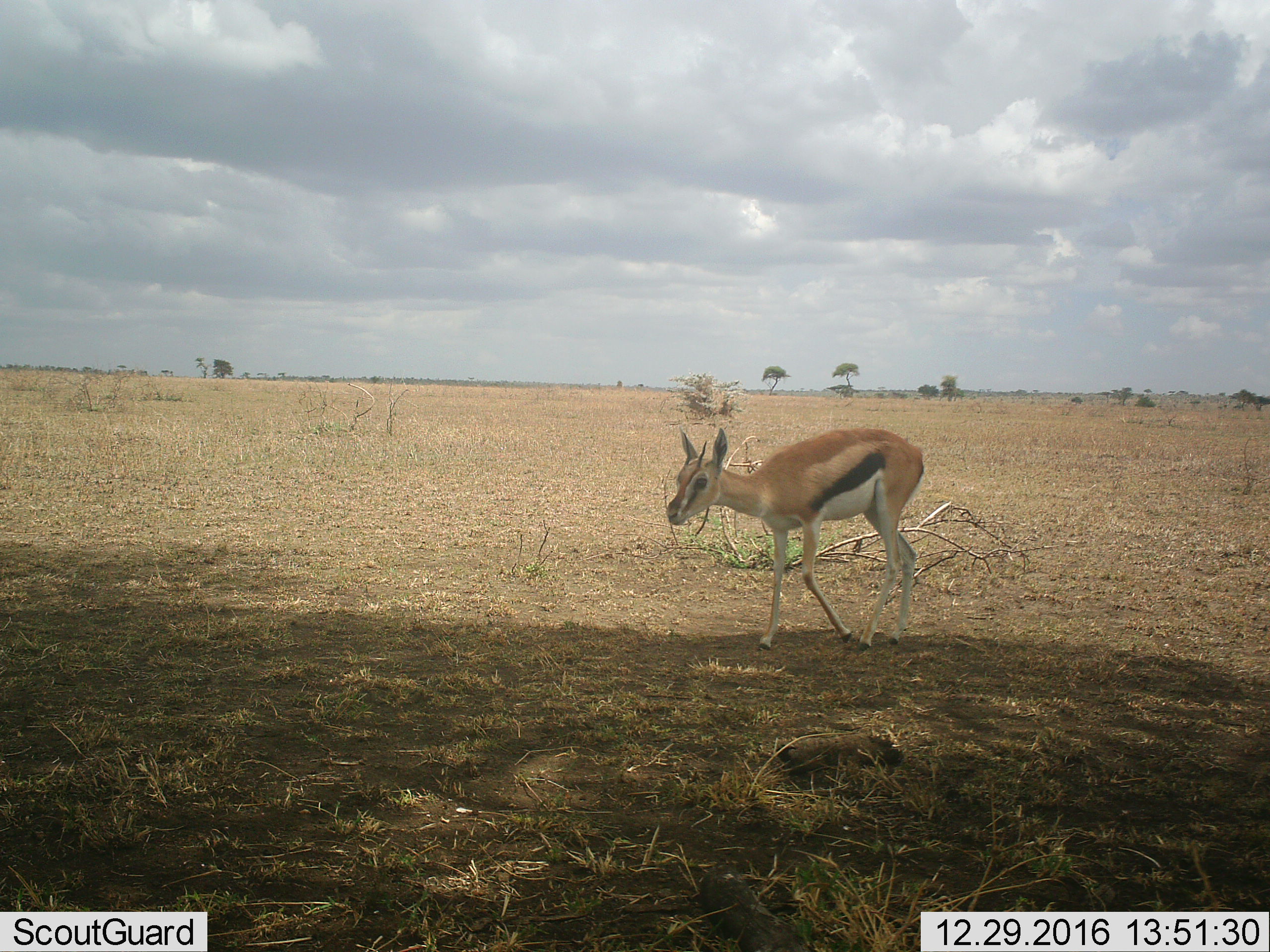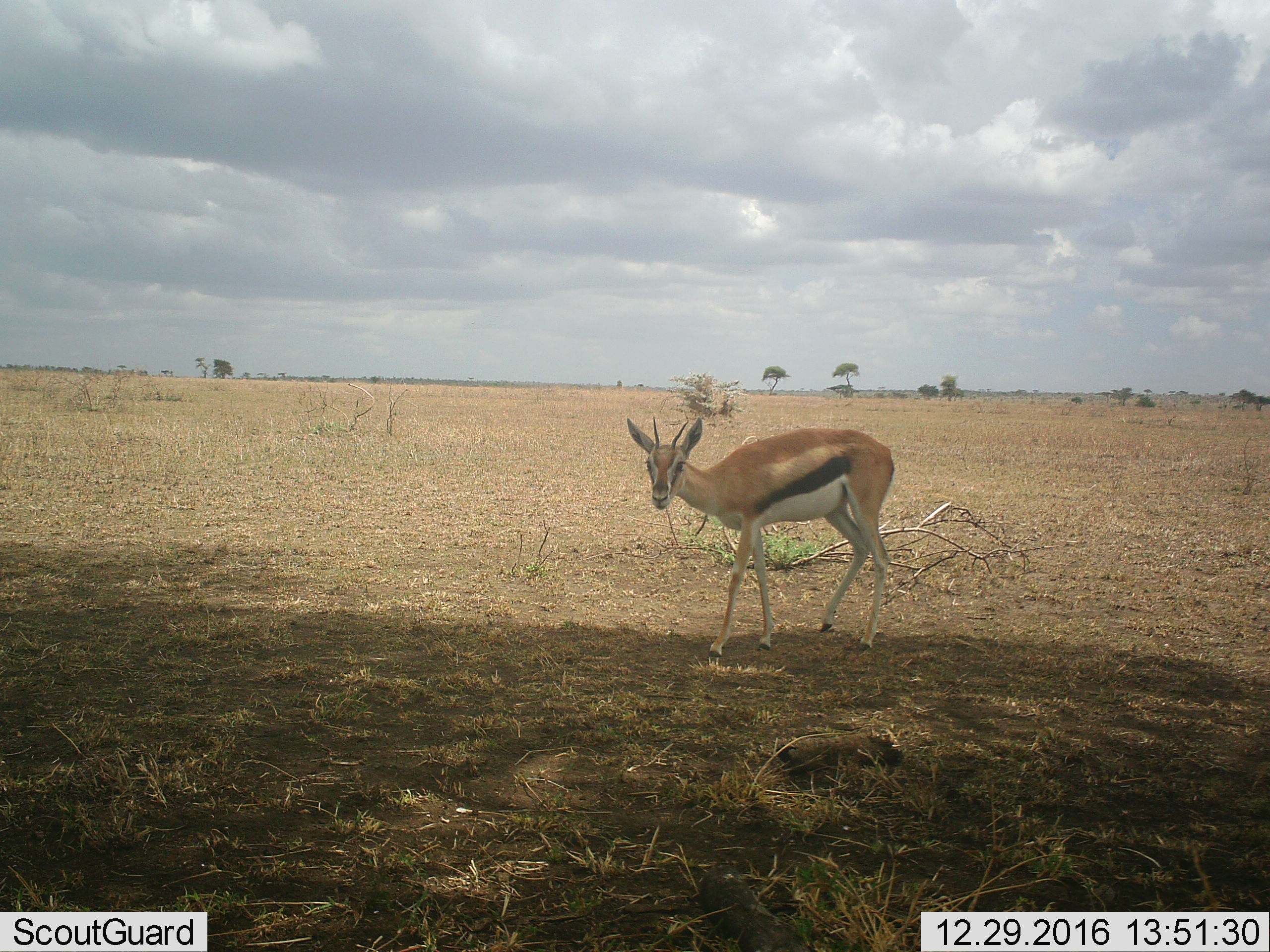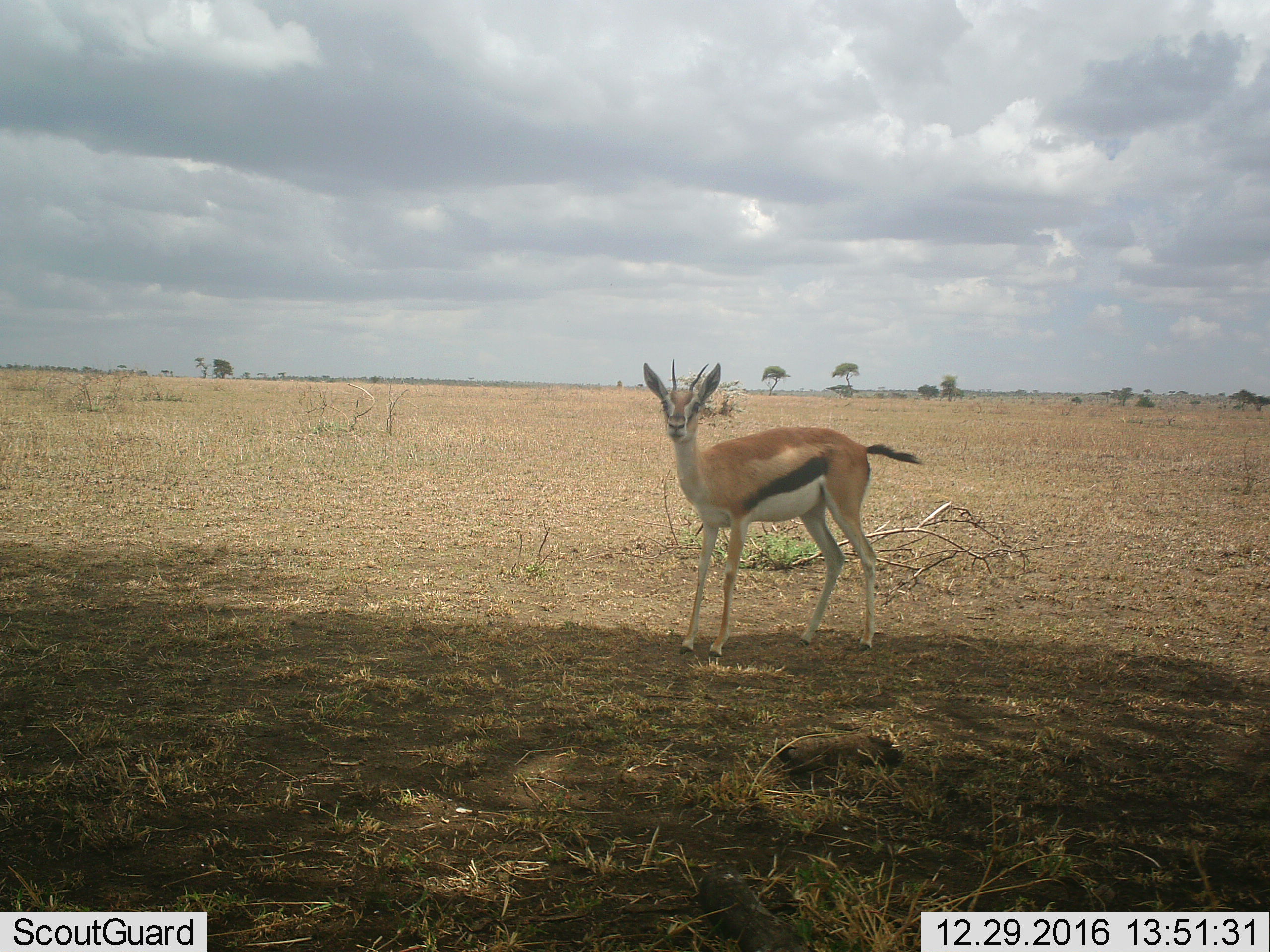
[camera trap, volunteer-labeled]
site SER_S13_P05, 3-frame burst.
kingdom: Animalia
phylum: Chordata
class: Mammalia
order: Artiodactyla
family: Bovidae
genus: Eudorcas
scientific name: Eudorcas thomsonii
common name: thomson's gazelle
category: gazellethomsons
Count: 1.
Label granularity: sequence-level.